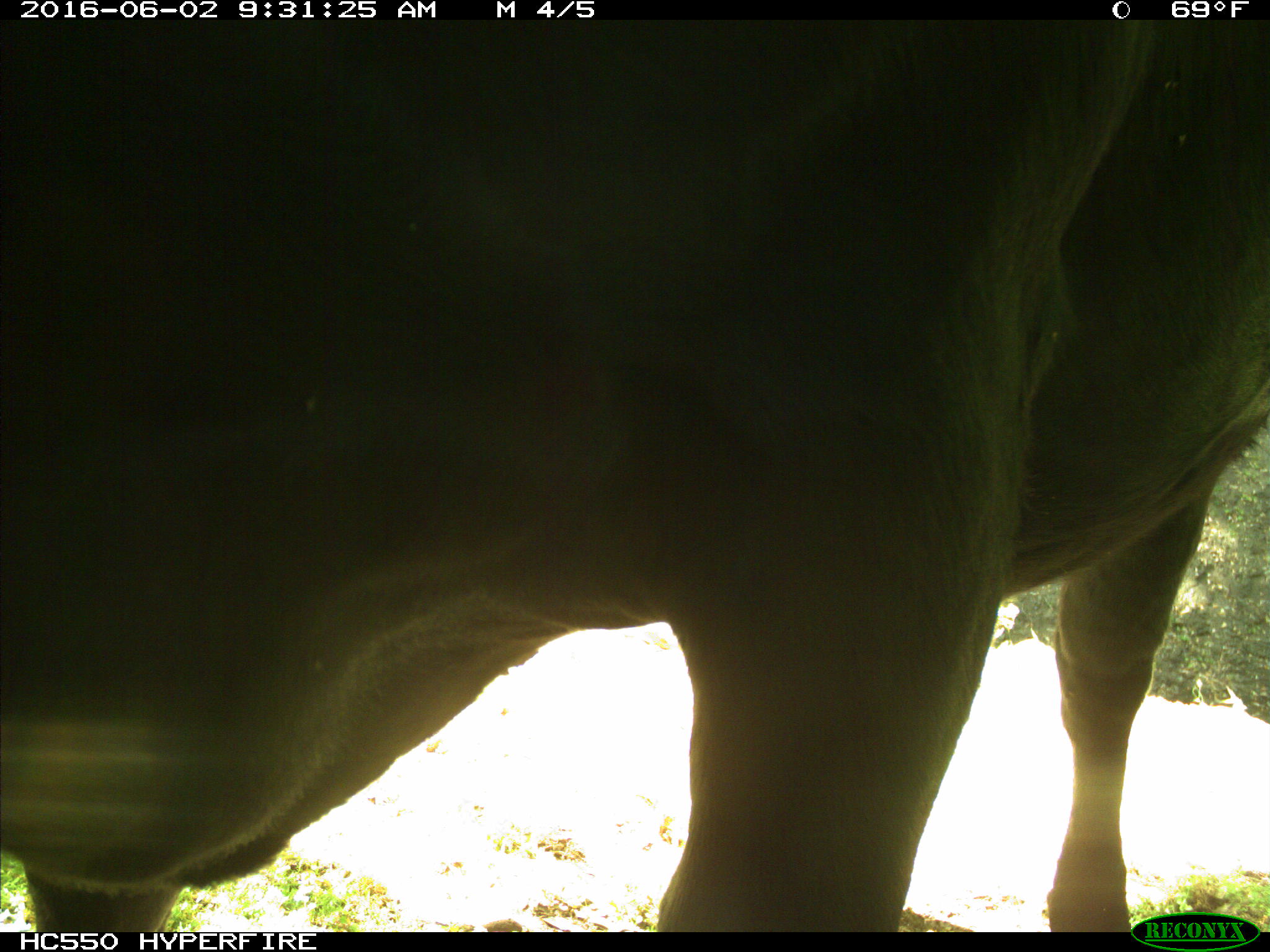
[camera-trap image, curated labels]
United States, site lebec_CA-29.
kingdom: Animalia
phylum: Chordata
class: Mammalia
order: Artiodactyla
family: Bovidae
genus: Bos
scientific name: Bos taurus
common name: domestic cow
Bos taurus (domestic cow).